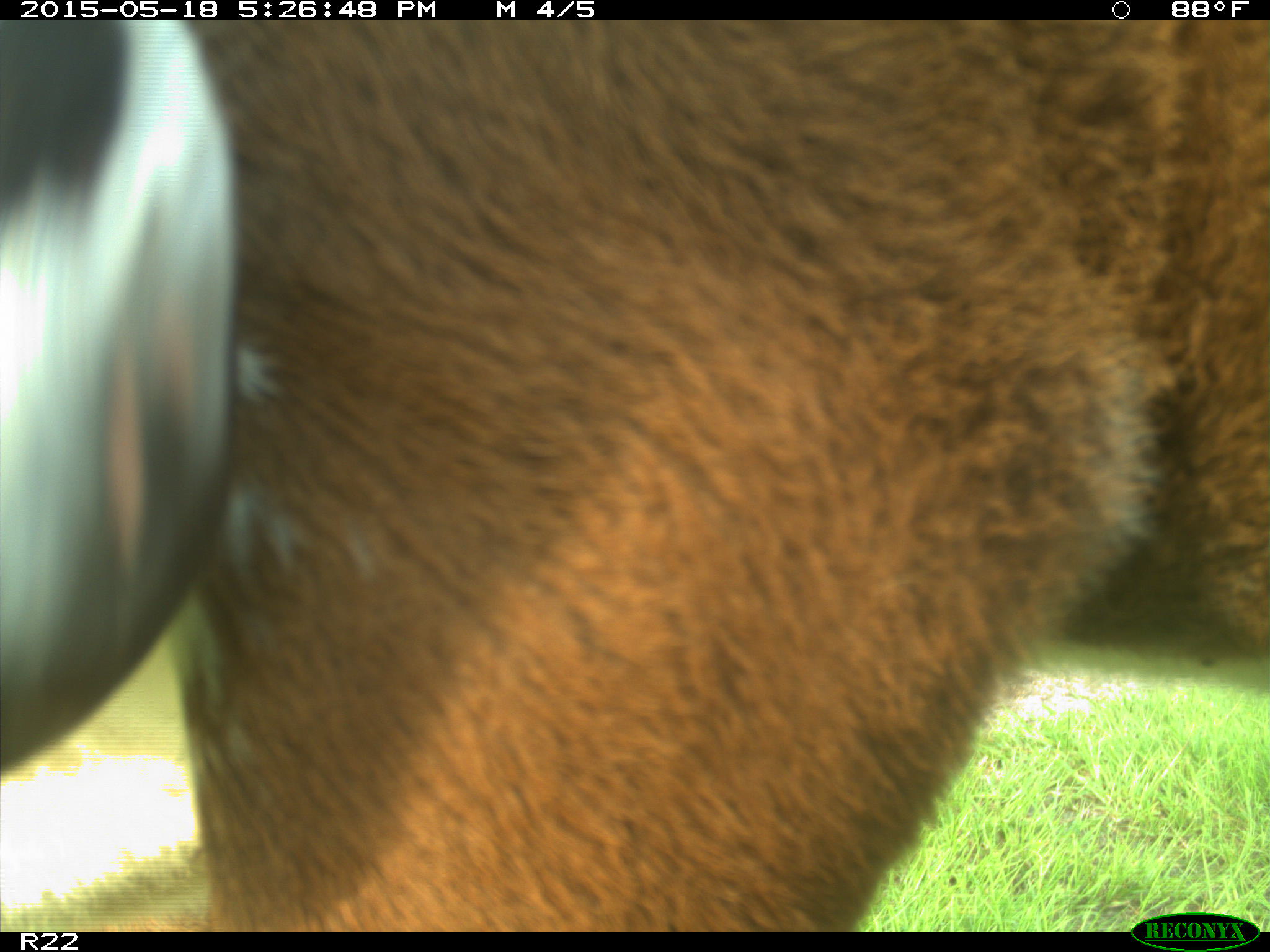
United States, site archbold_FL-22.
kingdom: Animalia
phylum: Chordata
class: Mammalia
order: Artiodactyla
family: Bovidae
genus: Bos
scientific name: Bos taurus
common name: domestic cow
Bos taurus (domestic cow).